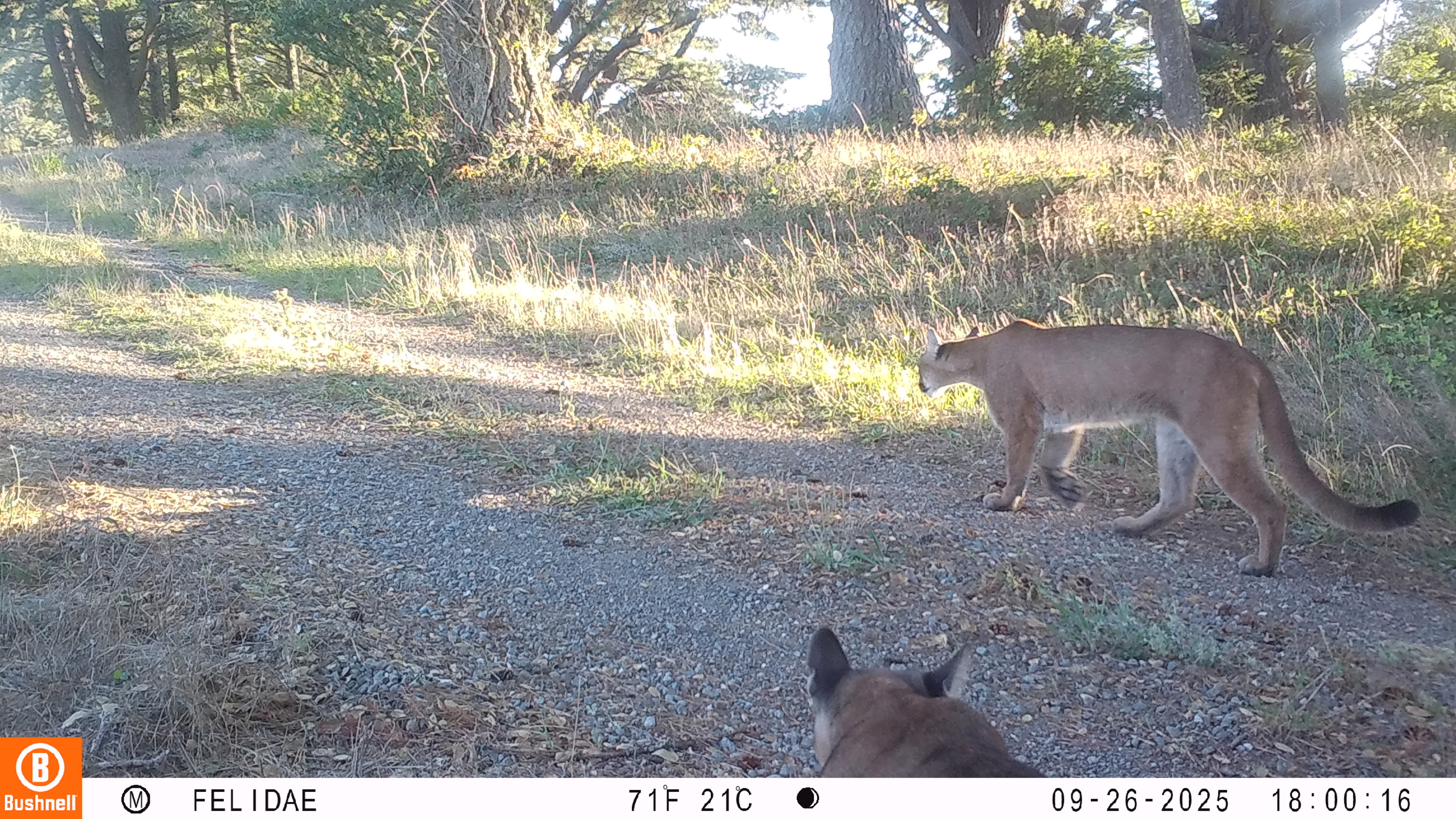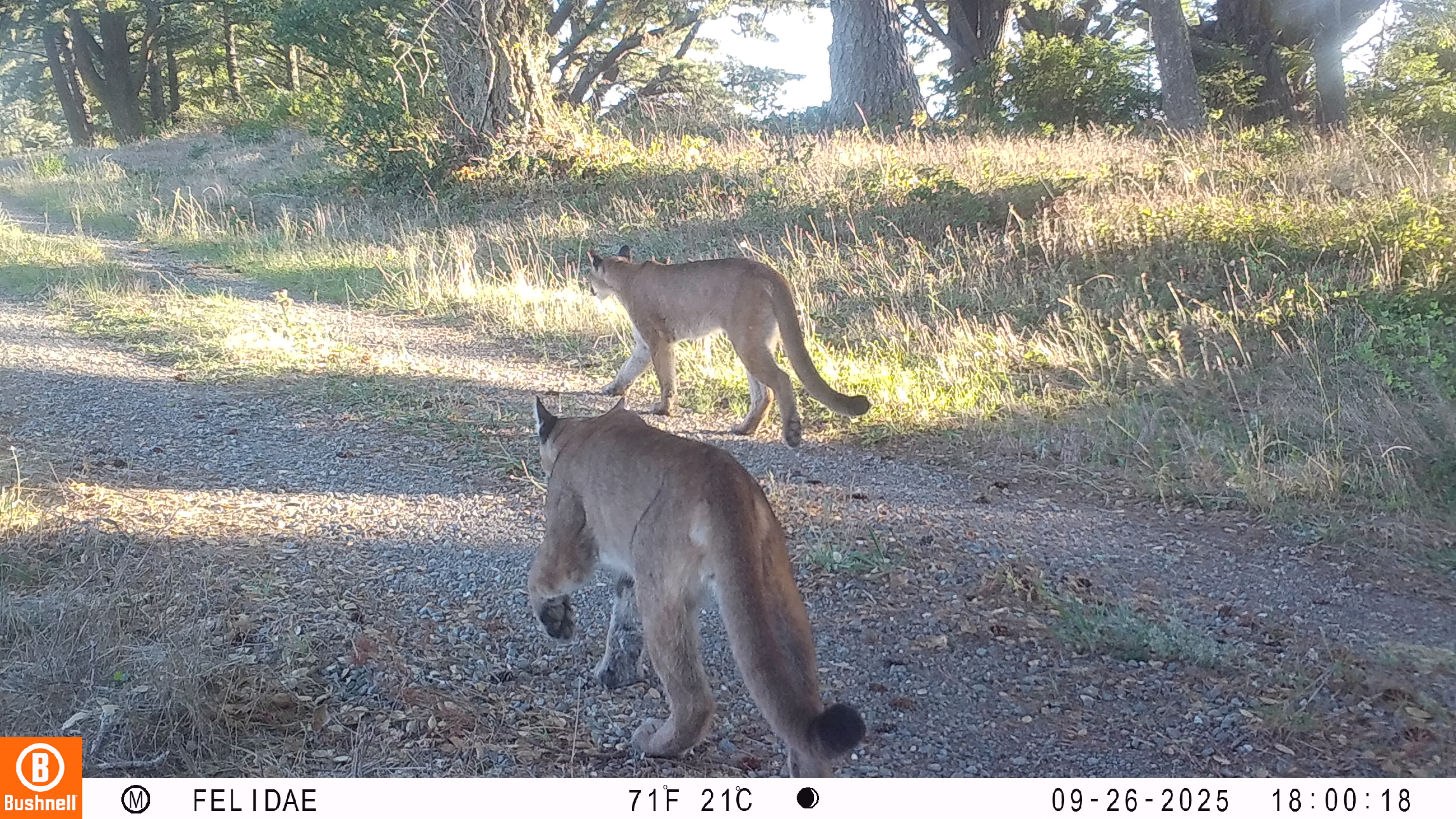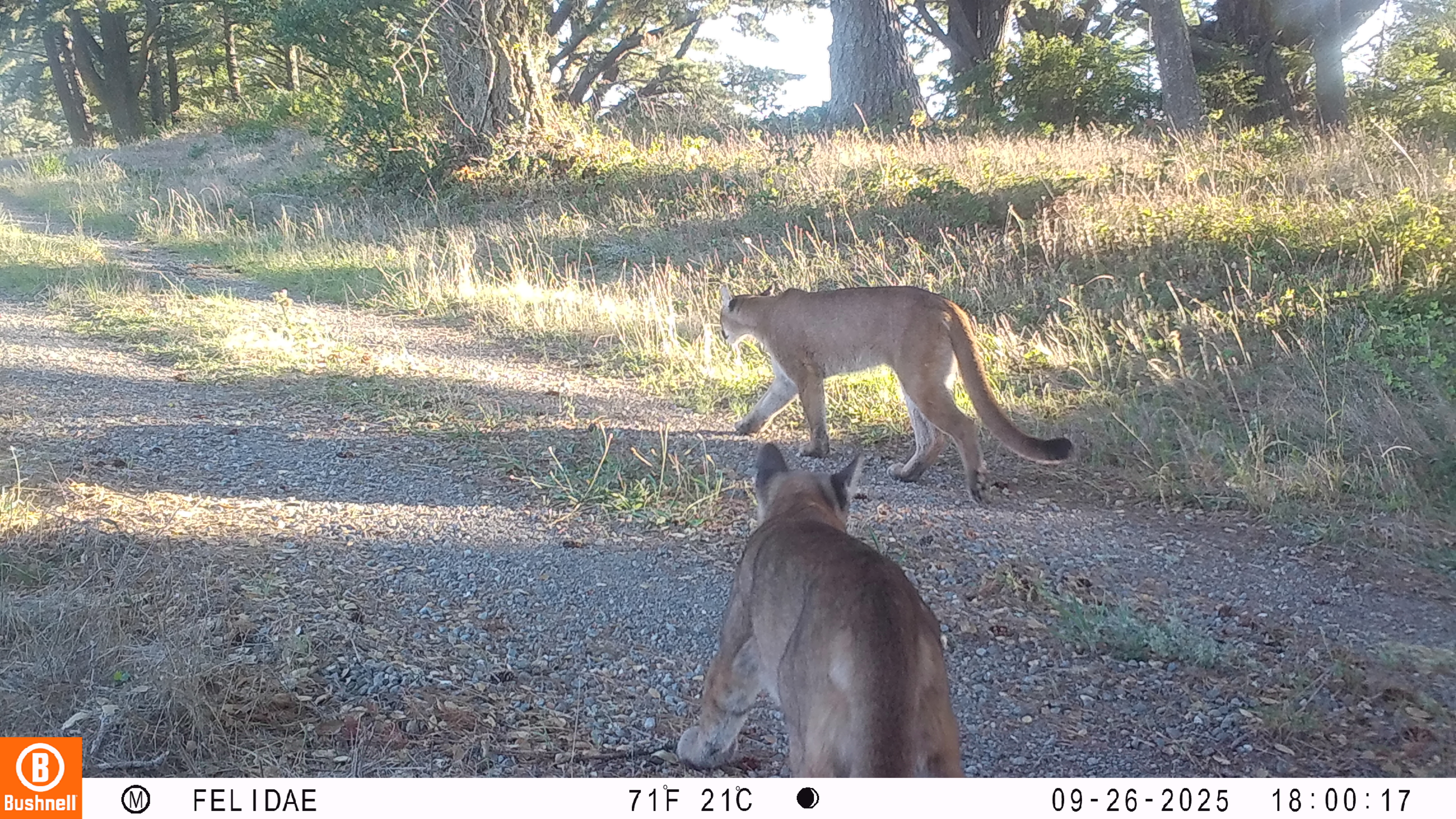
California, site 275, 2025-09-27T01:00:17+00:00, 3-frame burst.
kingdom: Animalia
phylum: Chordata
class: Mammalia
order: Carnivora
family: Felidae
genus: Puma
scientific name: Puma concolor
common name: puma